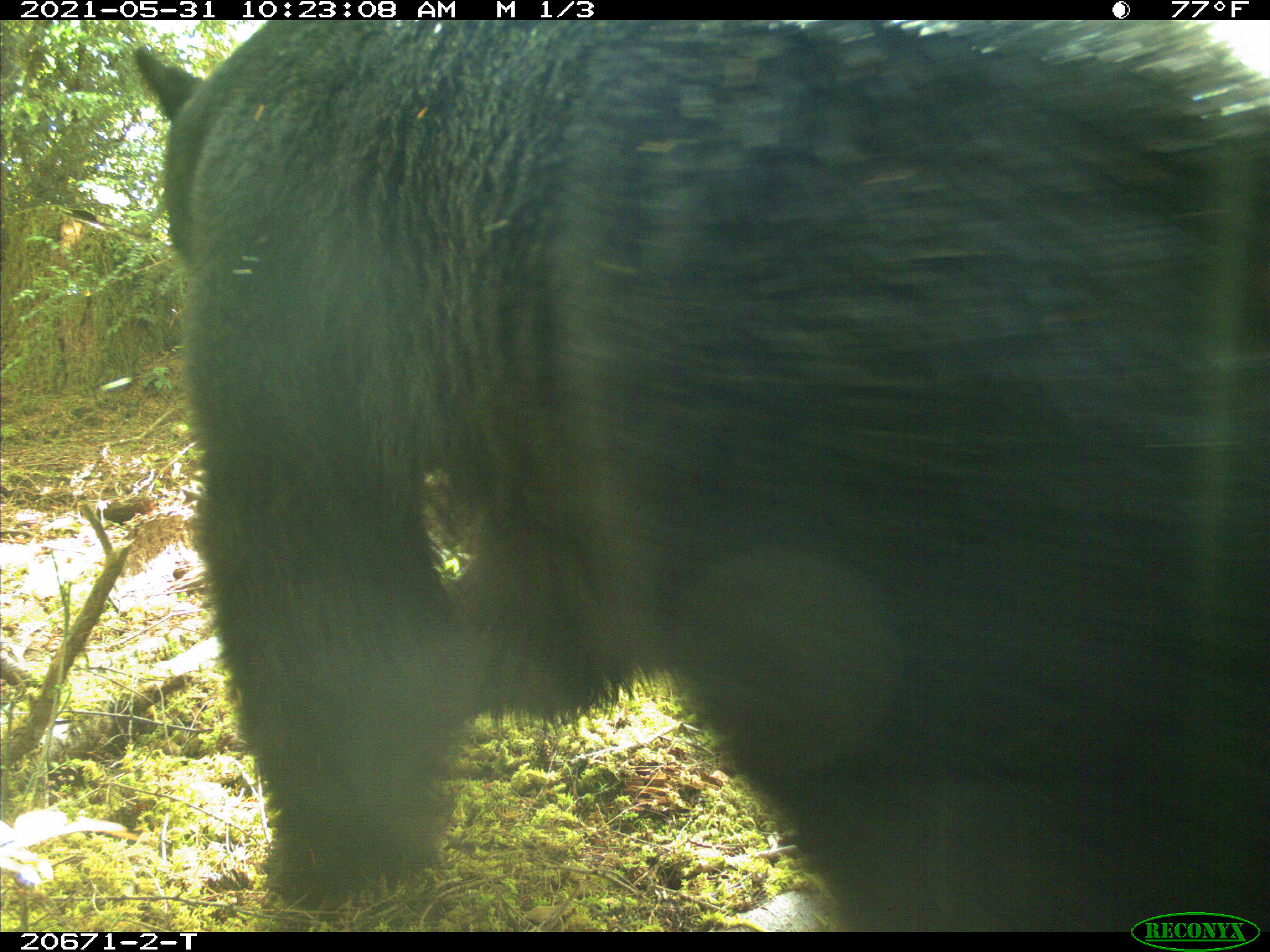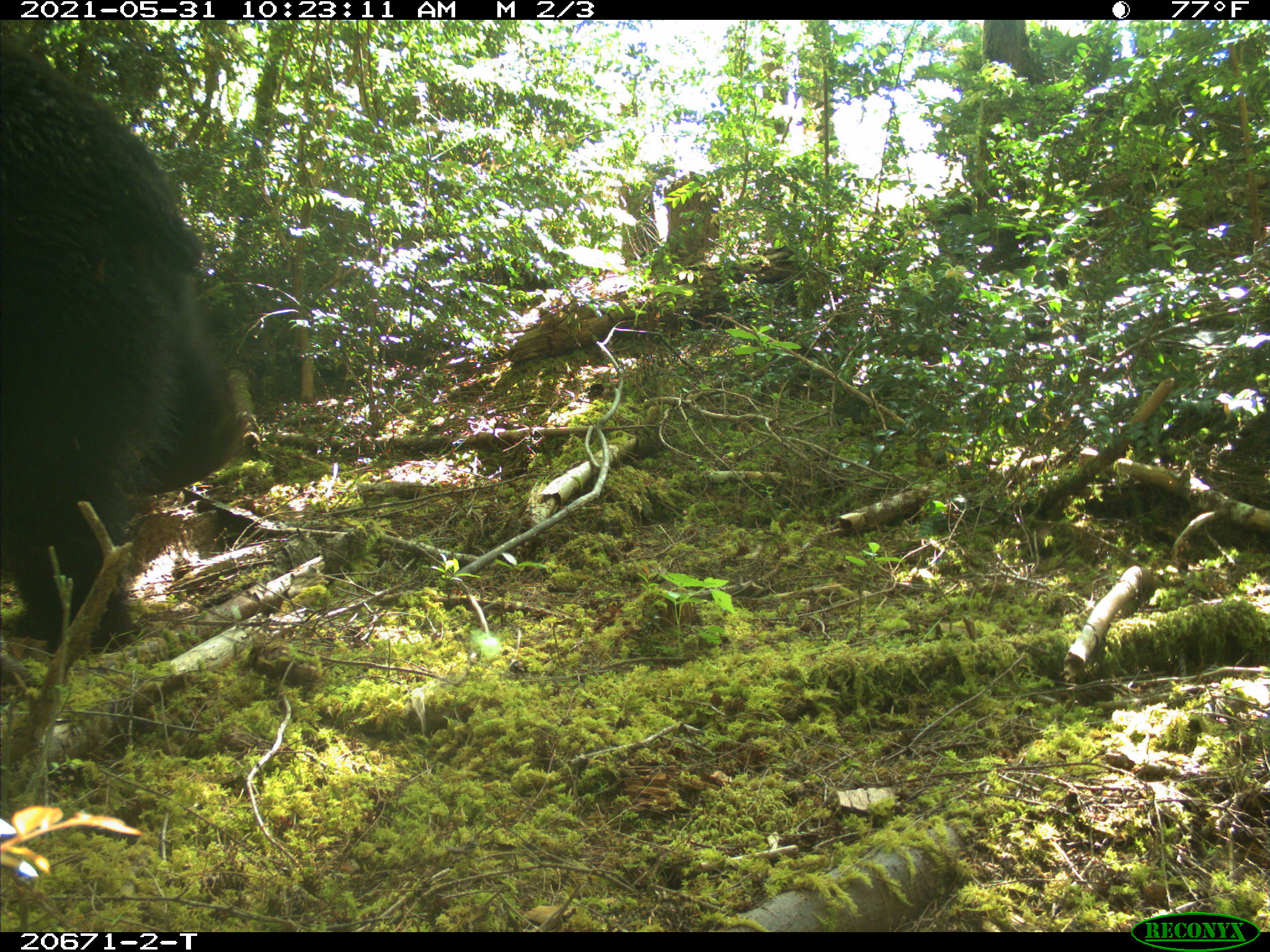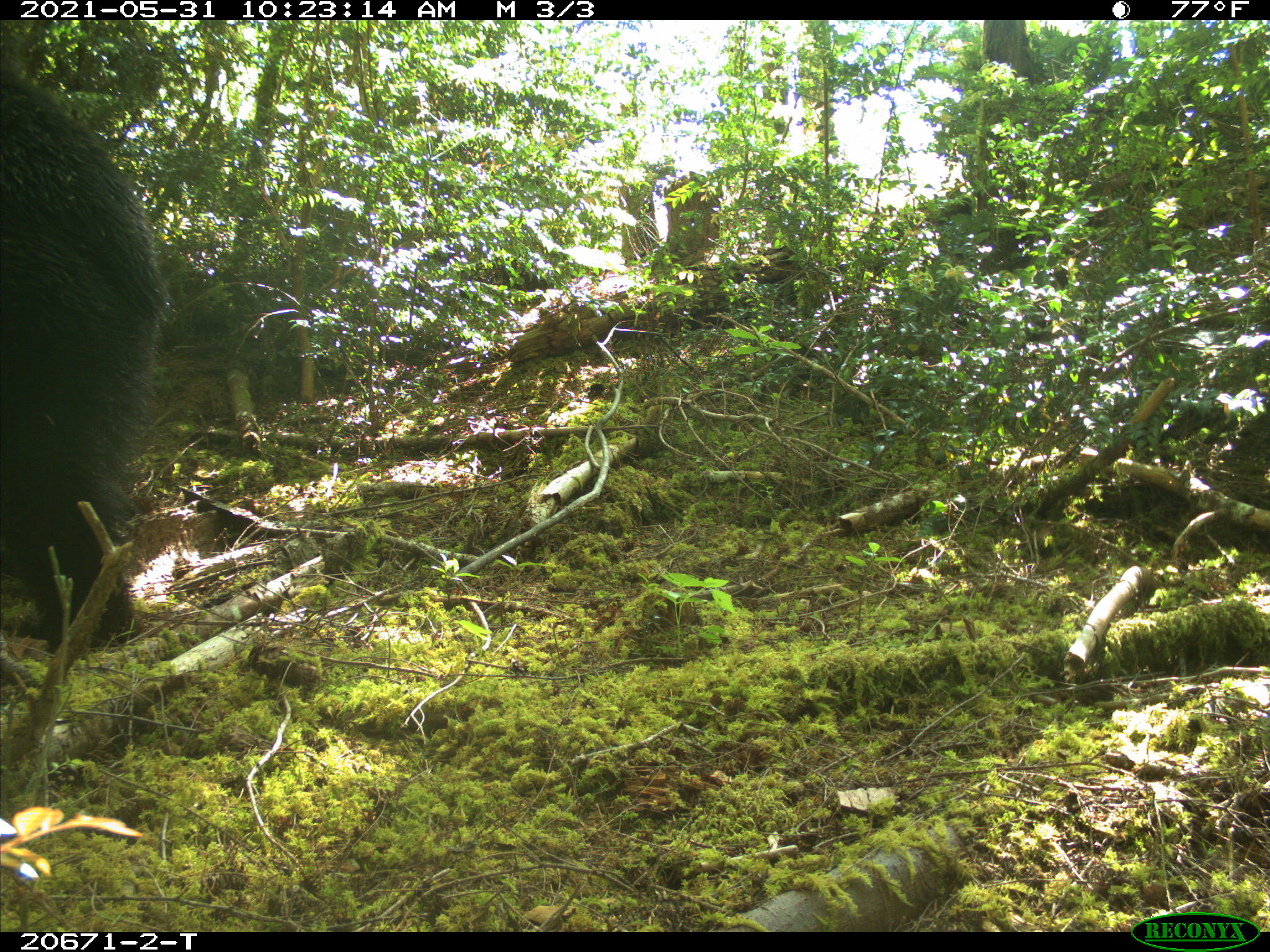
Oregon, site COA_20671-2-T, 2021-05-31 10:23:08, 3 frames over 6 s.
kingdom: Animalia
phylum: Chordata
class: Mammalia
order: Carnivora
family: Ursidae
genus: Ursus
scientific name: Ursus americanus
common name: american black bear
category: black bear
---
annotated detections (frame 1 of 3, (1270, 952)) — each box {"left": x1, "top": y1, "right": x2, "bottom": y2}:
black bear: {"left": 115, "top": 18, "right": 1269, "bottom": 905}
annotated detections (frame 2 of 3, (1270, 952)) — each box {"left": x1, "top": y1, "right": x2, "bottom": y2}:
black bear: {"left": 0, "top": 21, "right": 270, "bottom": 647}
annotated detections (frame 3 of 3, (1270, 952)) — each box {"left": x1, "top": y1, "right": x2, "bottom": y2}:
black bear: {"left": 0, "top": 62, "right": 199, "bottom": 642}